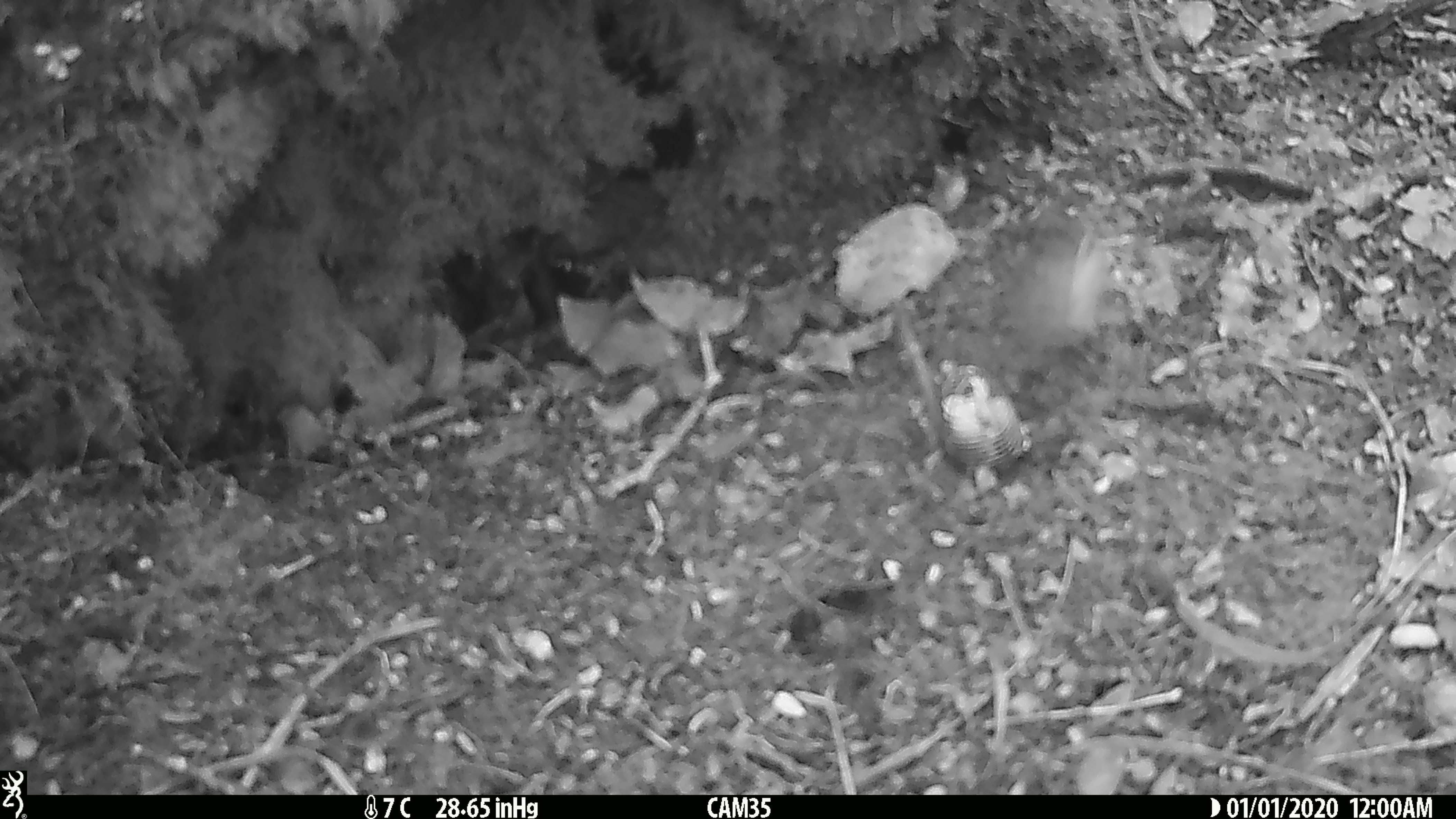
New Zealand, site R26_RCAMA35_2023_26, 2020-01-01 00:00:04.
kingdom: Animalia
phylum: Chordata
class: Aves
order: Passeriformes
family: Acanthisittidae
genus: Acanthisitta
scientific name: Acanthisitta chloris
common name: rifleman